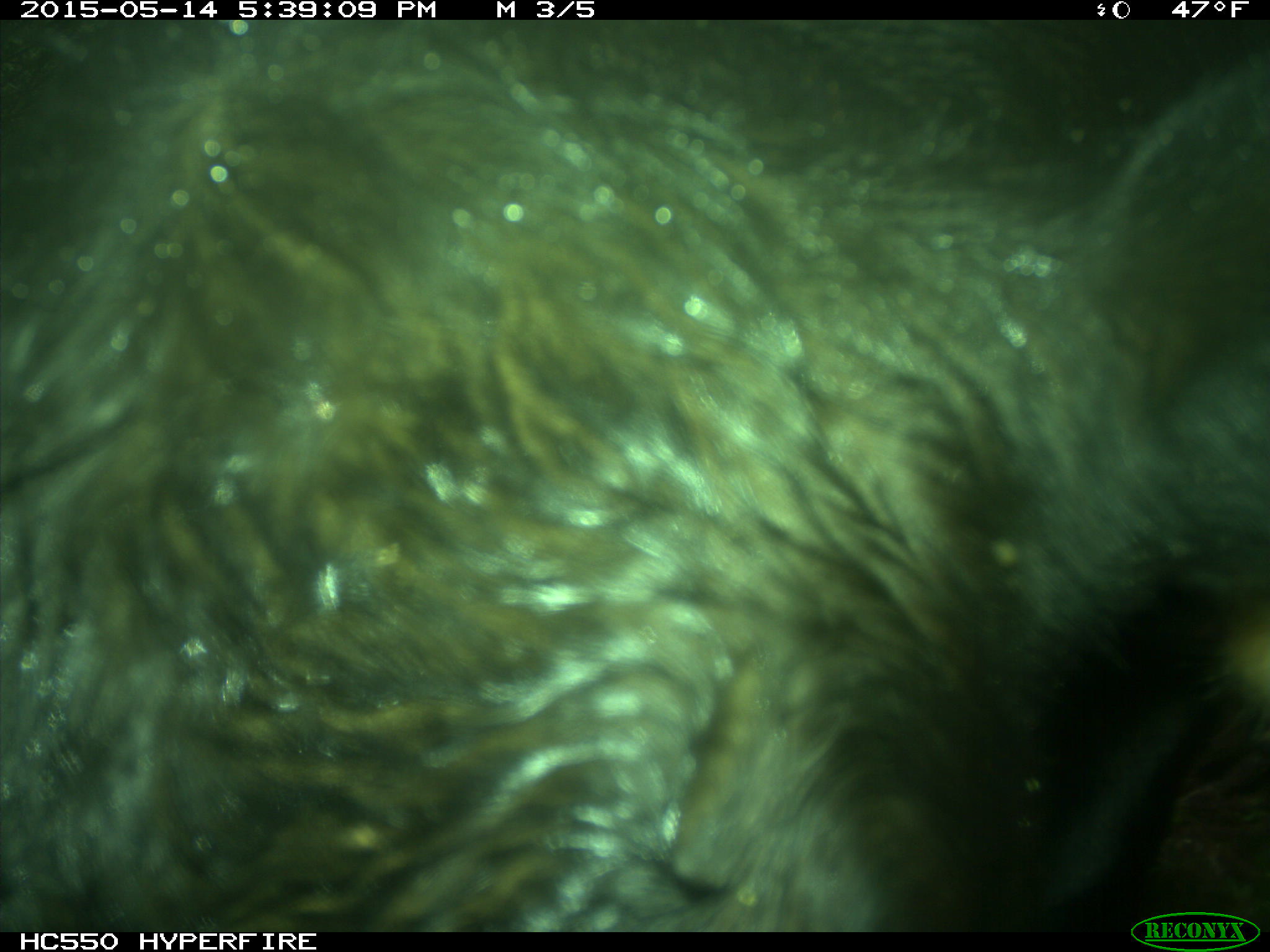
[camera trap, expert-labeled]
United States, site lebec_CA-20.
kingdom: Animalia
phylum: Chordata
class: Mammalia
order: Artiodactyla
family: Bovidae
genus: Bos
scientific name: Bos taurus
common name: domestic cow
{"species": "Bos taurus (domestic cow)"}